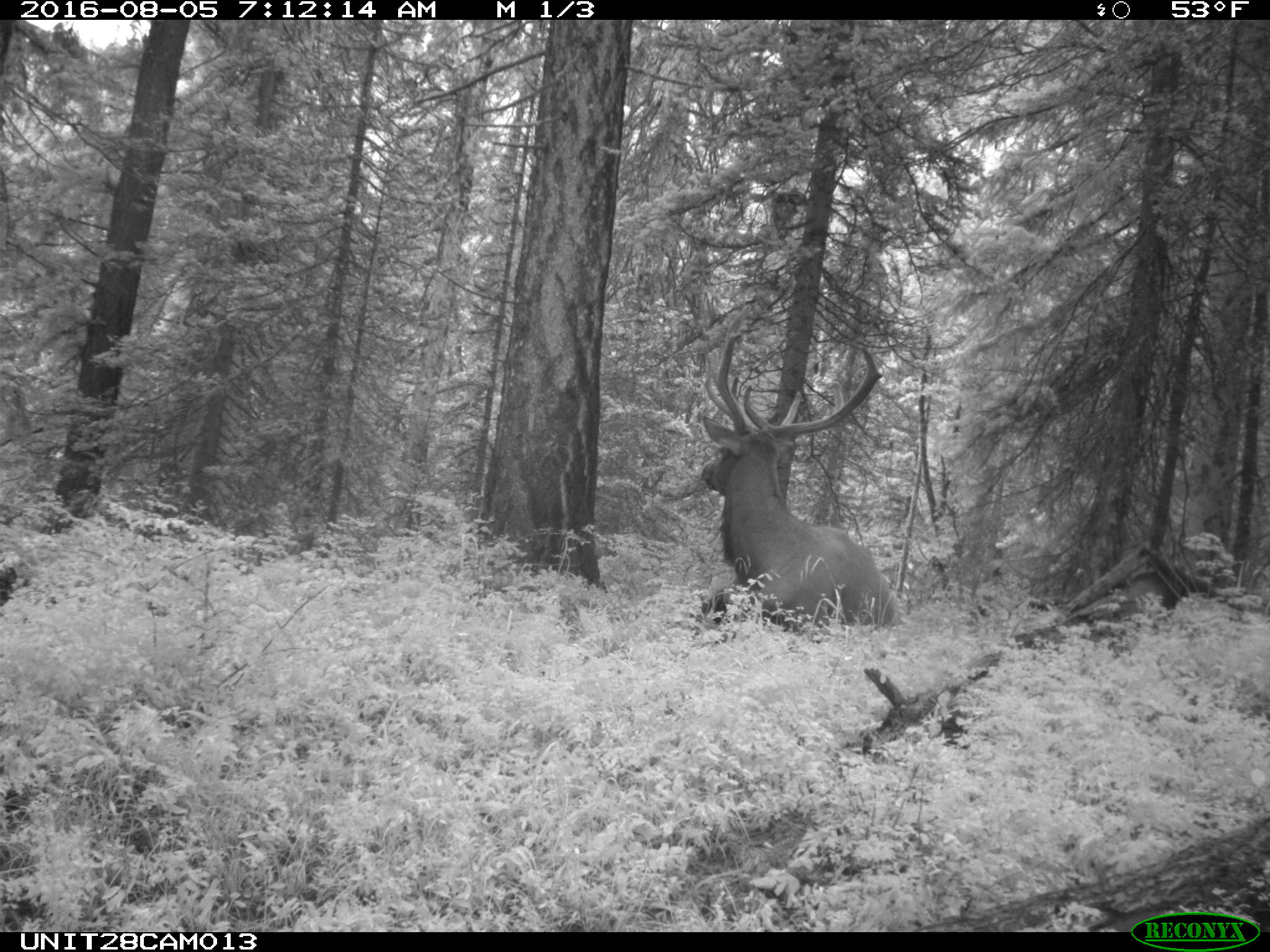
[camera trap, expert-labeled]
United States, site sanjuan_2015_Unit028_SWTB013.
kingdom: Animalia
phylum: Chordata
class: Mammalia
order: Artiodactyla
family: Cervidae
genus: Cervus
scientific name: Cervus elaphus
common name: red deer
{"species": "Cervus elaphus (red deer)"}